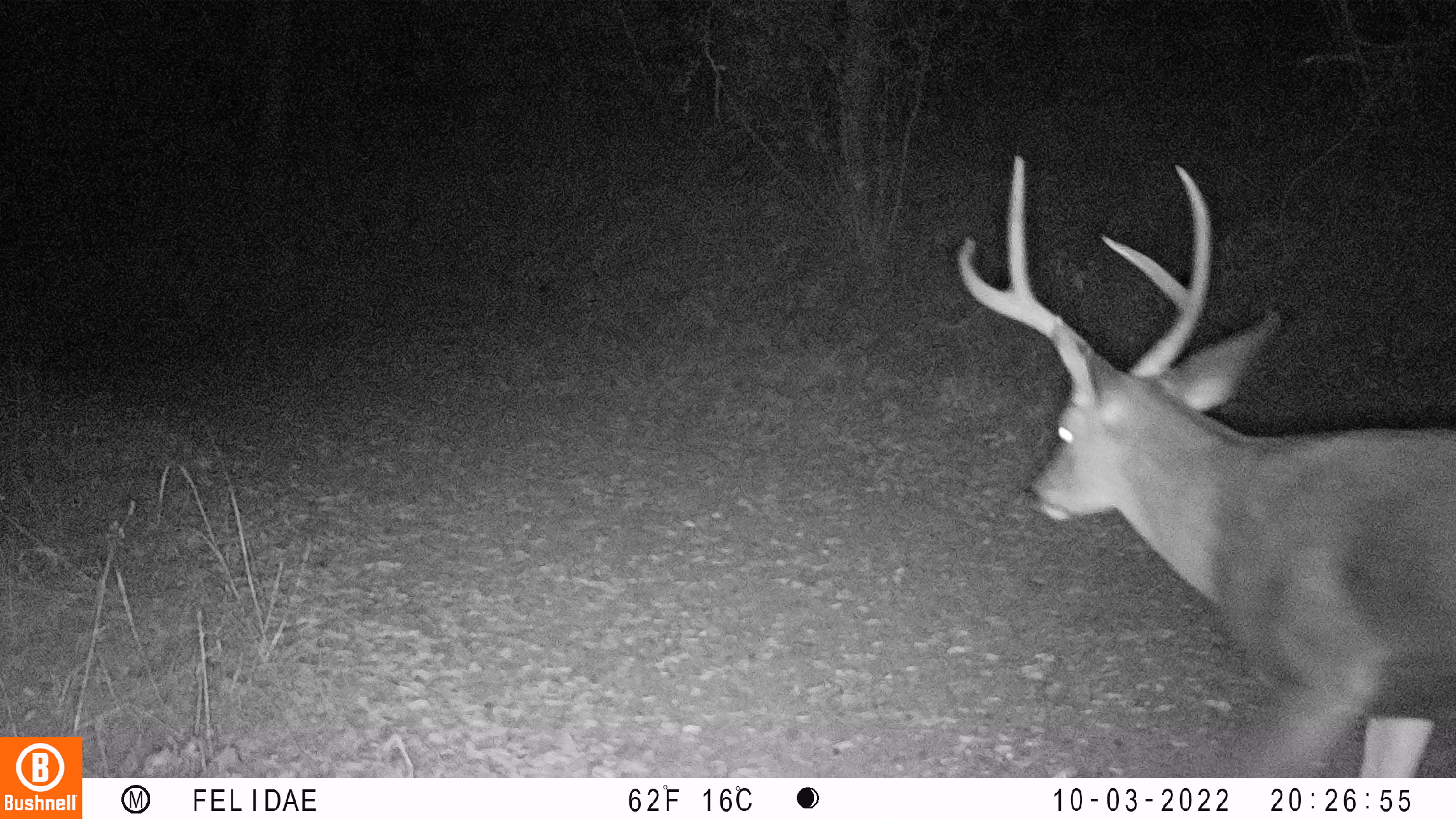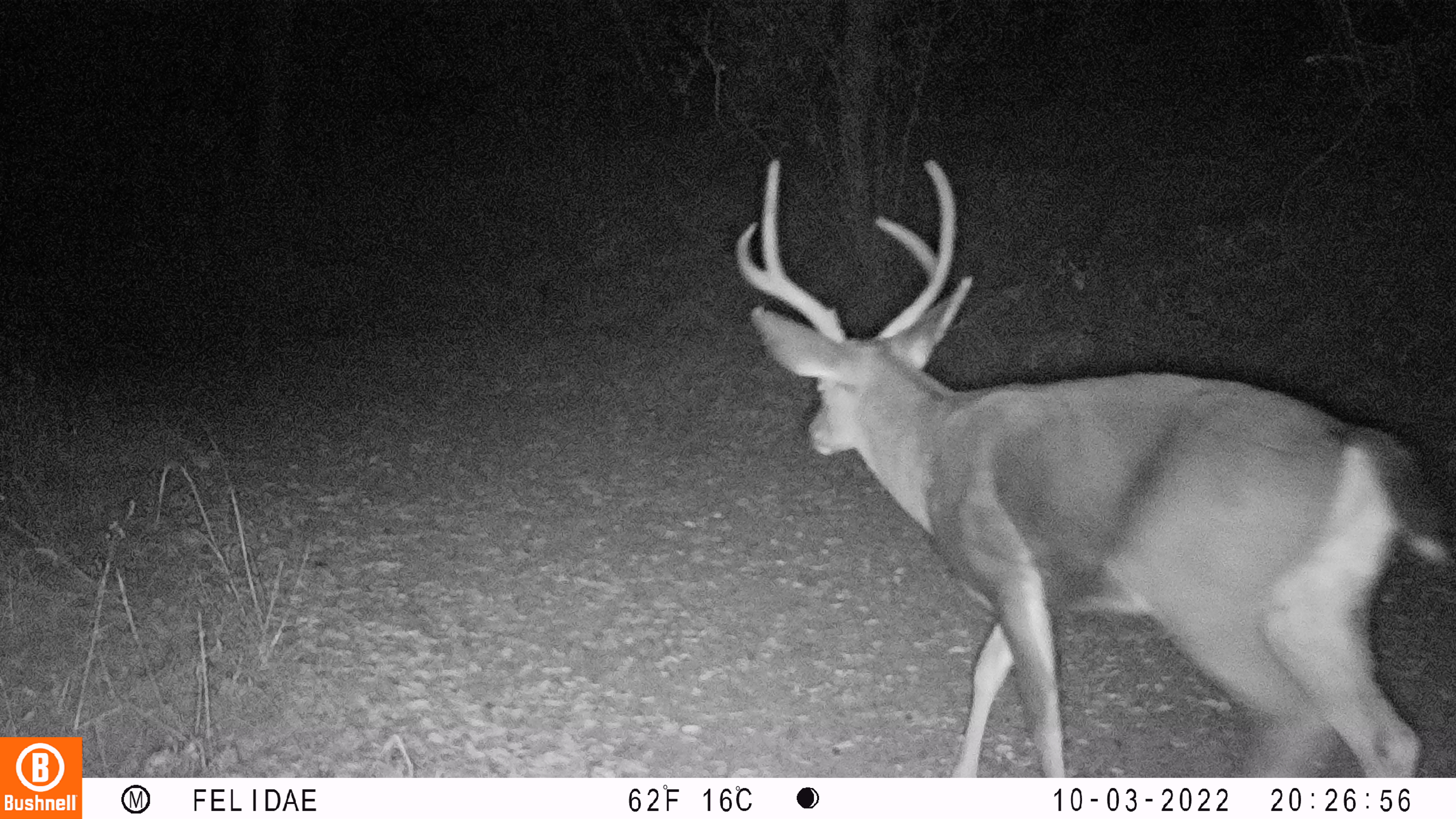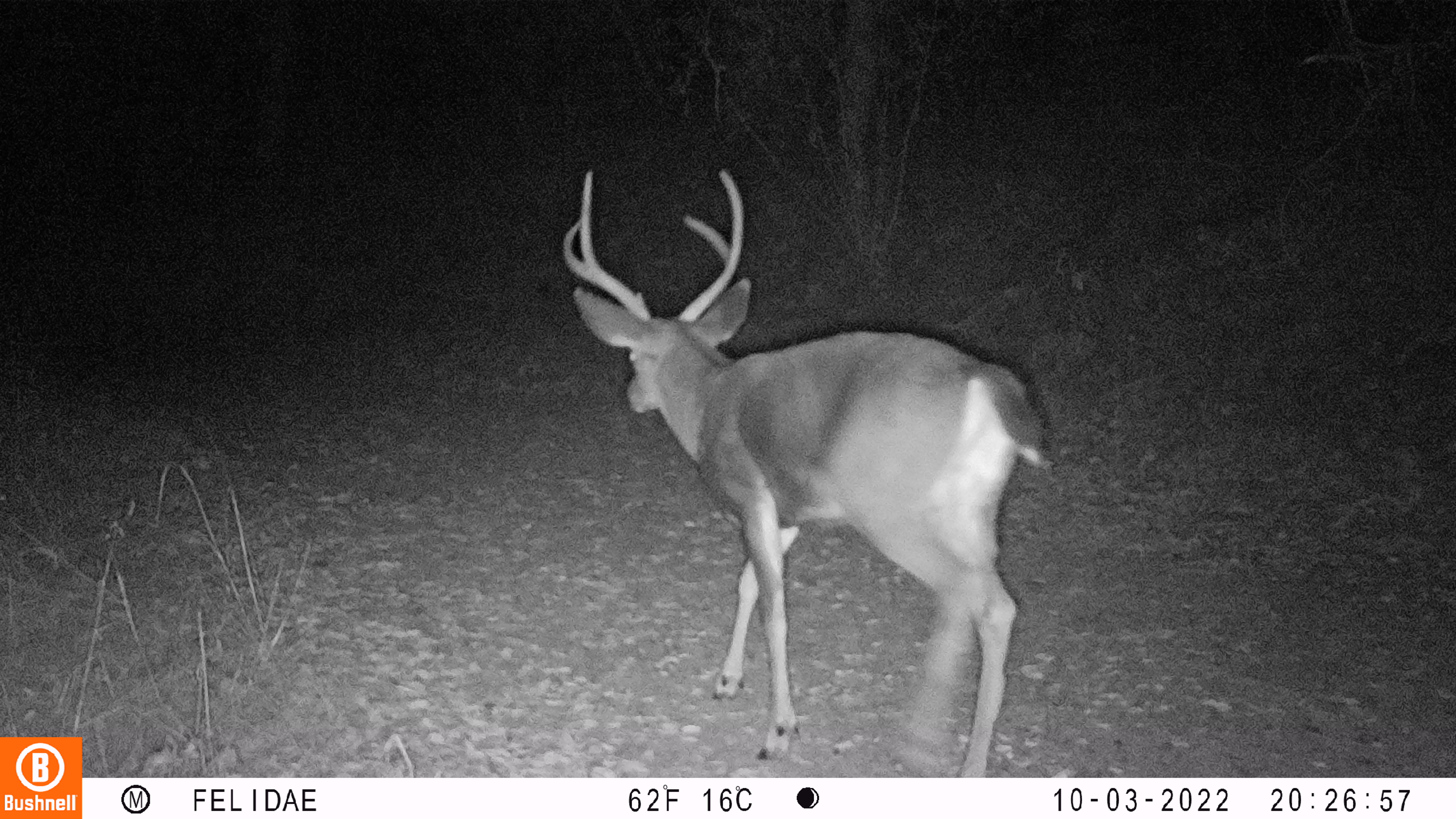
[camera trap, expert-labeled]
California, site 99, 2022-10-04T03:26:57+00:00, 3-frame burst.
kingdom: Animalia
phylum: Chordata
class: Mammalia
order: Artiodactyla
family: Cervidae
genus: Odocoileus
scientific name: Odocoileus hemionus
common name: mule deer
Mule deer (Odocoileus hemionus).